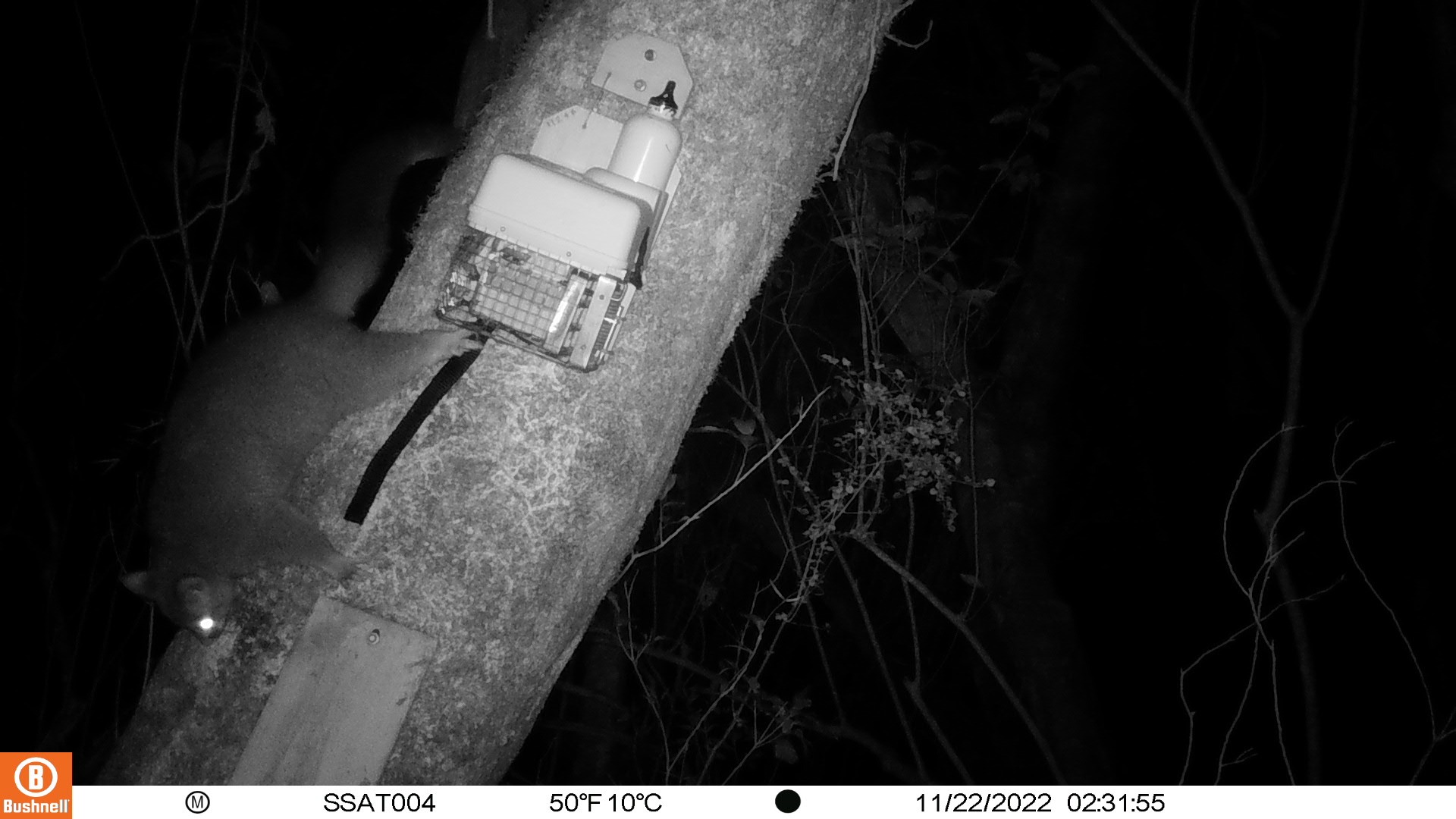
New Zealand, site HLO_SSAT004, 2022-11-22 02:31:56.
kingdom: Animalia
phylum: Chordata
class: Mammalia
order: Diprotodontia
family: Phalangeridae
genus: Trichosurus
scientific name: Trichosurus vulpecula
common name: common brushtail possum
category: possum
Possum (common brushtail possum) (Trichosurus vulpecula).